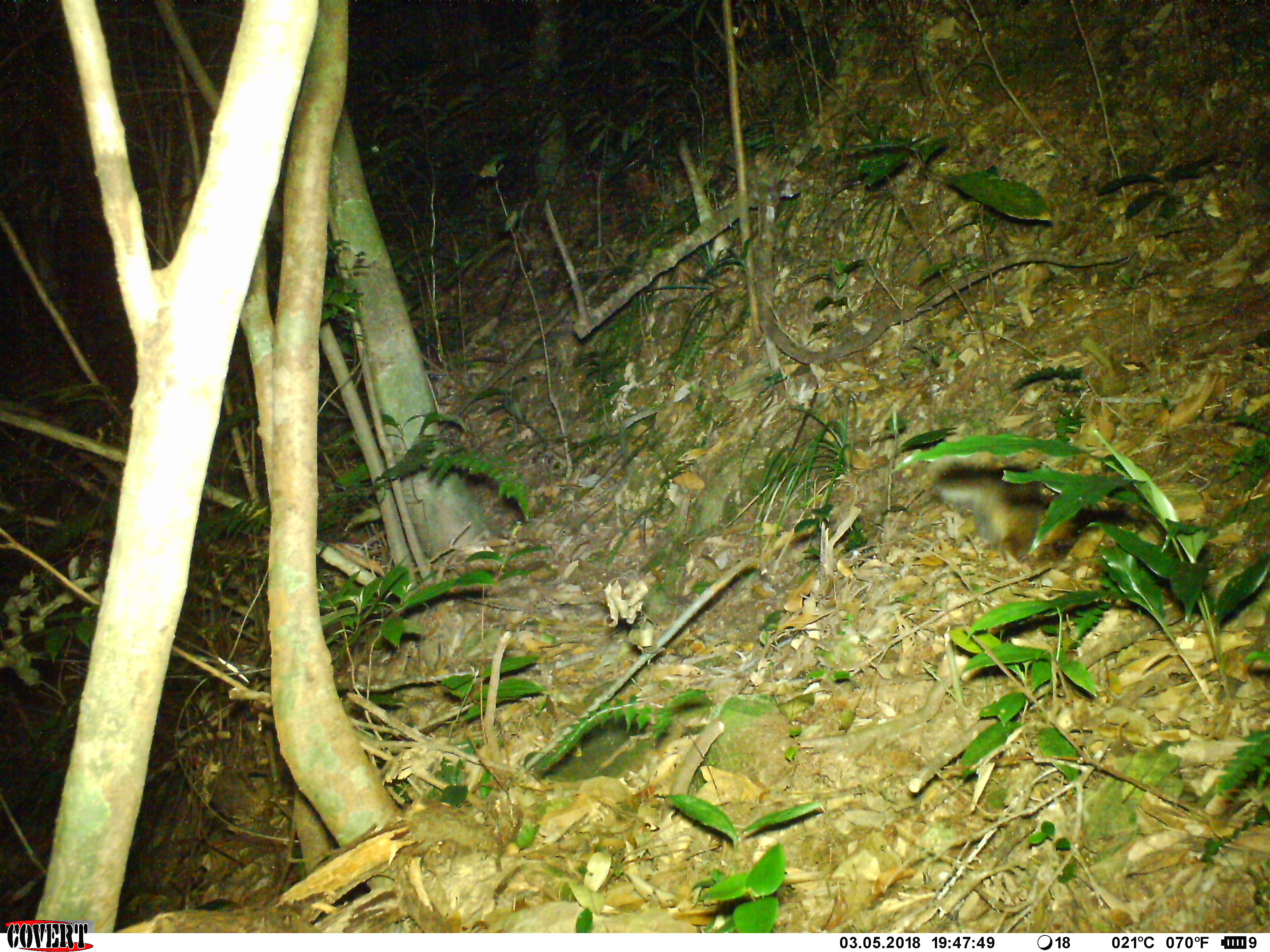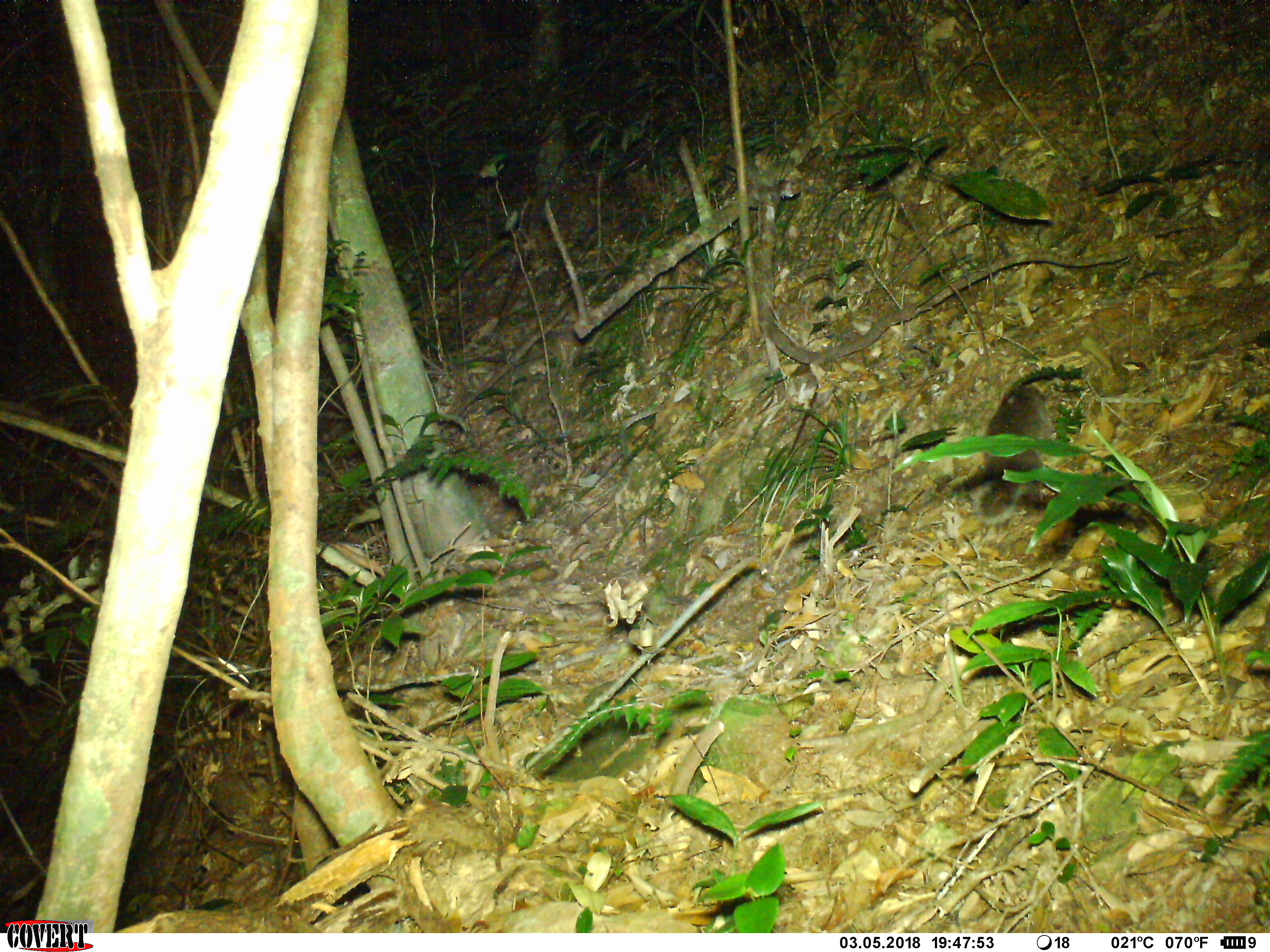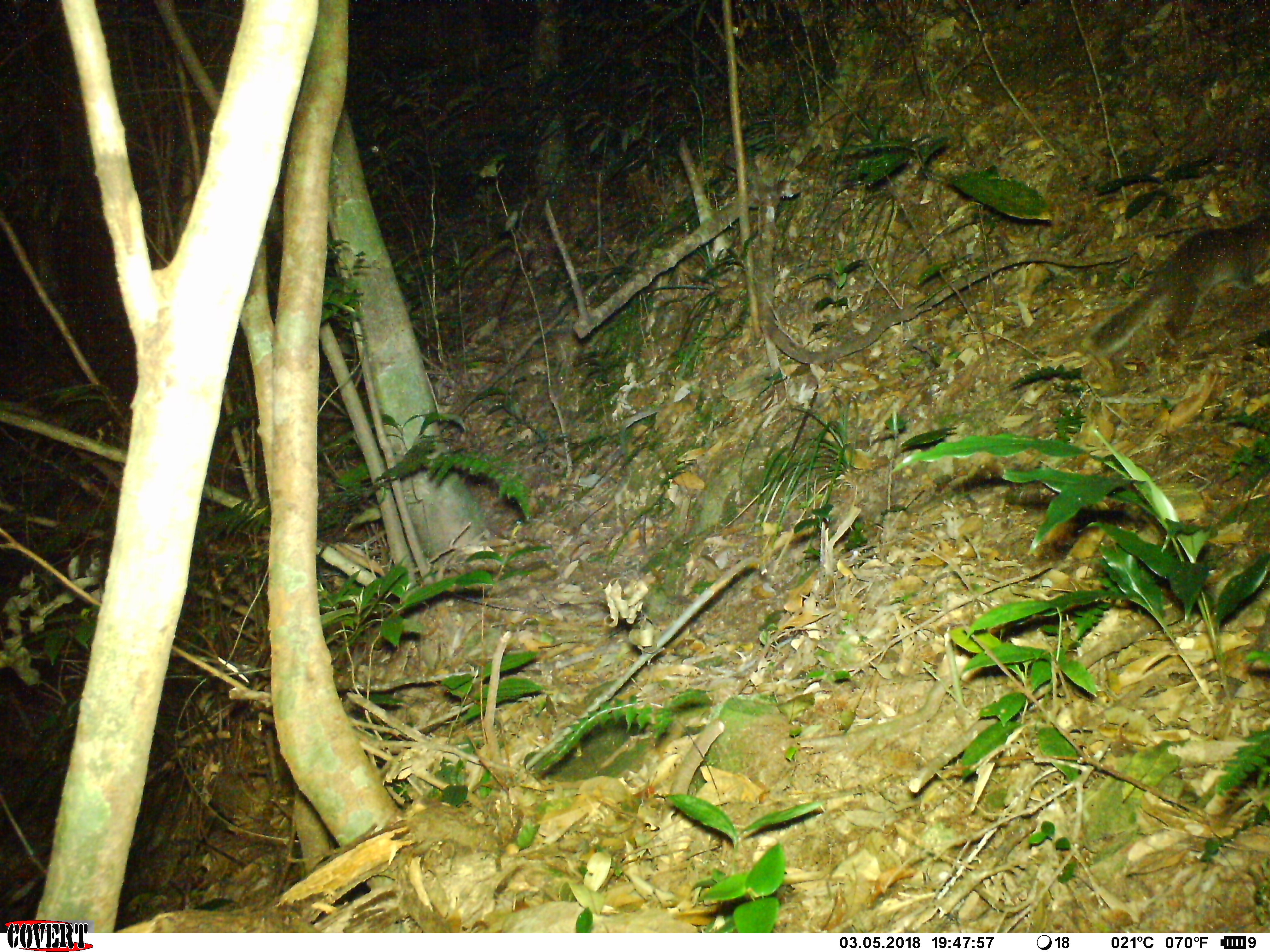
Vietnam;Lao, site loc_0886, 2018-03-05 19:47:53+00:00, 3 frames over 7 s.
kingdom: Animalia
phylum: Chordata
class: Mammalia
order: Carnivora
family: Mustelidae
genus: Melogale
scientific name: Melogale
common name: ferret badger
Ferret badger (Melogale). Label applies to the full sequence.